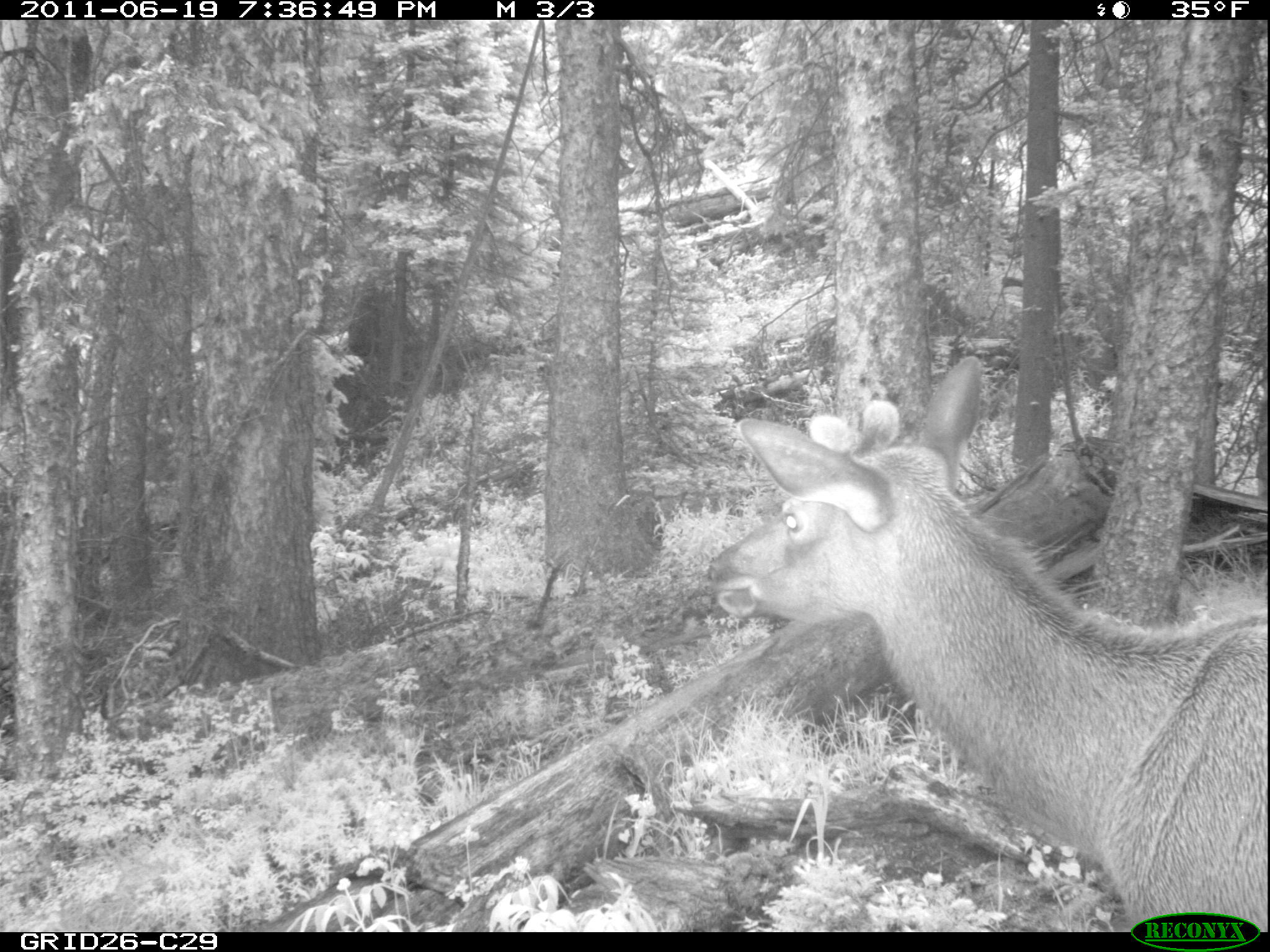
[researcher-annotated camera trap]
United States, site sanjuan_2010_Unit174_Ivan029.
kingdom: Animalia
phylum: Chordata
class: Mammalia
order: Artiodactyla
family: Cervidae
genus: Cervus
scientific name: Cervus elaphus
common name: red deer